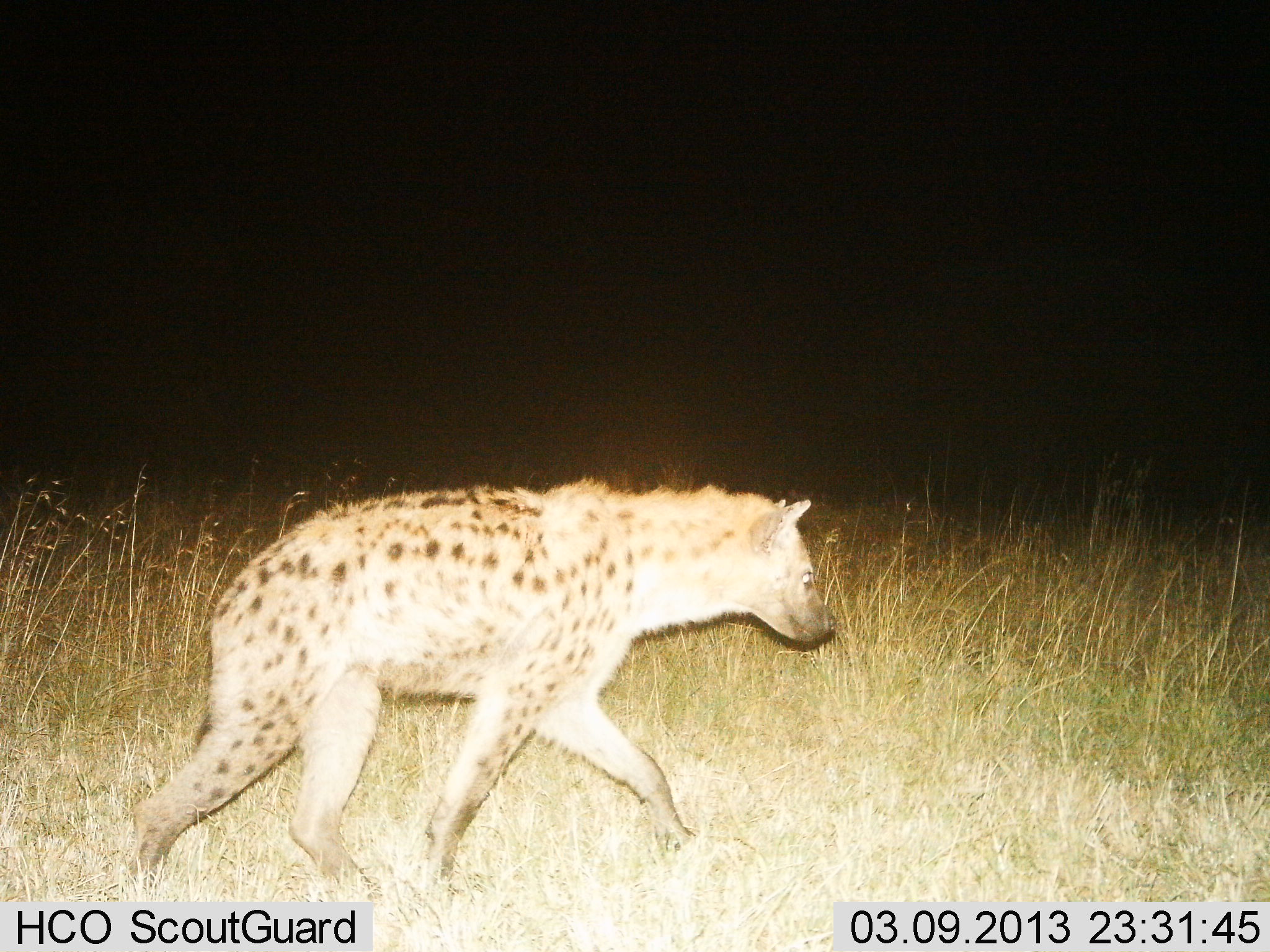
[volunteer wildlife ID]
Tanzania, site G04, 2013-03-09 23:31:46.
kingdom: Animalia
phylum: Chordata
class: Mammalia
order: Carnivora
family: Hyaenidae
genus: Crocuta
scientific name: Crocuta crocuta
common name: spotted hyena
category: hyenaspotted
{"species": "hyenaspotted (spotted hyena) (Crocuta crocuta)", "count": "1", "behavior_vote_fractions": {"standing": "4%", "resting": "0%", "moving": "98%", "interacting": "2%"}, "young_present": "0%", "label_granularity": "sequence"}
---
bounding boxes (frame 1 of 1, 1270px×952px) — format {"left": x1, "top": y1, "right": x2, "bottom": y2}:
animal: {"left": 121, "top": 476, "right": 838, "bottom": 901}